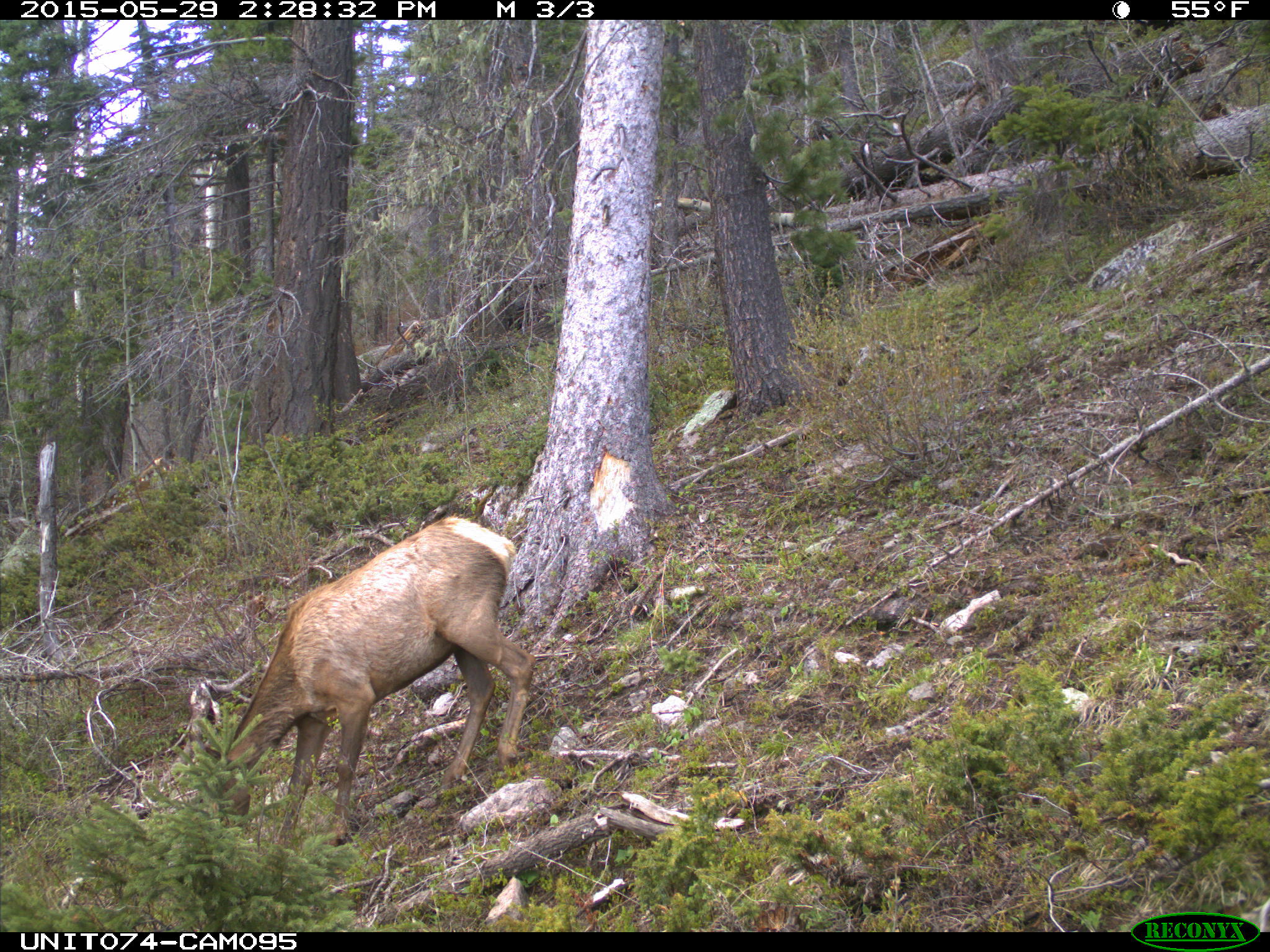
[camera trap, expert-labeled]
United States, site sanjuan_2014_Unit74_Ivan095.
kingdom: Animalia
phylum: Chordata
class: Mammalia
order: Artiodactyla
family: Cervidae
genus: Cervus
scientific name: Cervus elaphus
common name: red deer